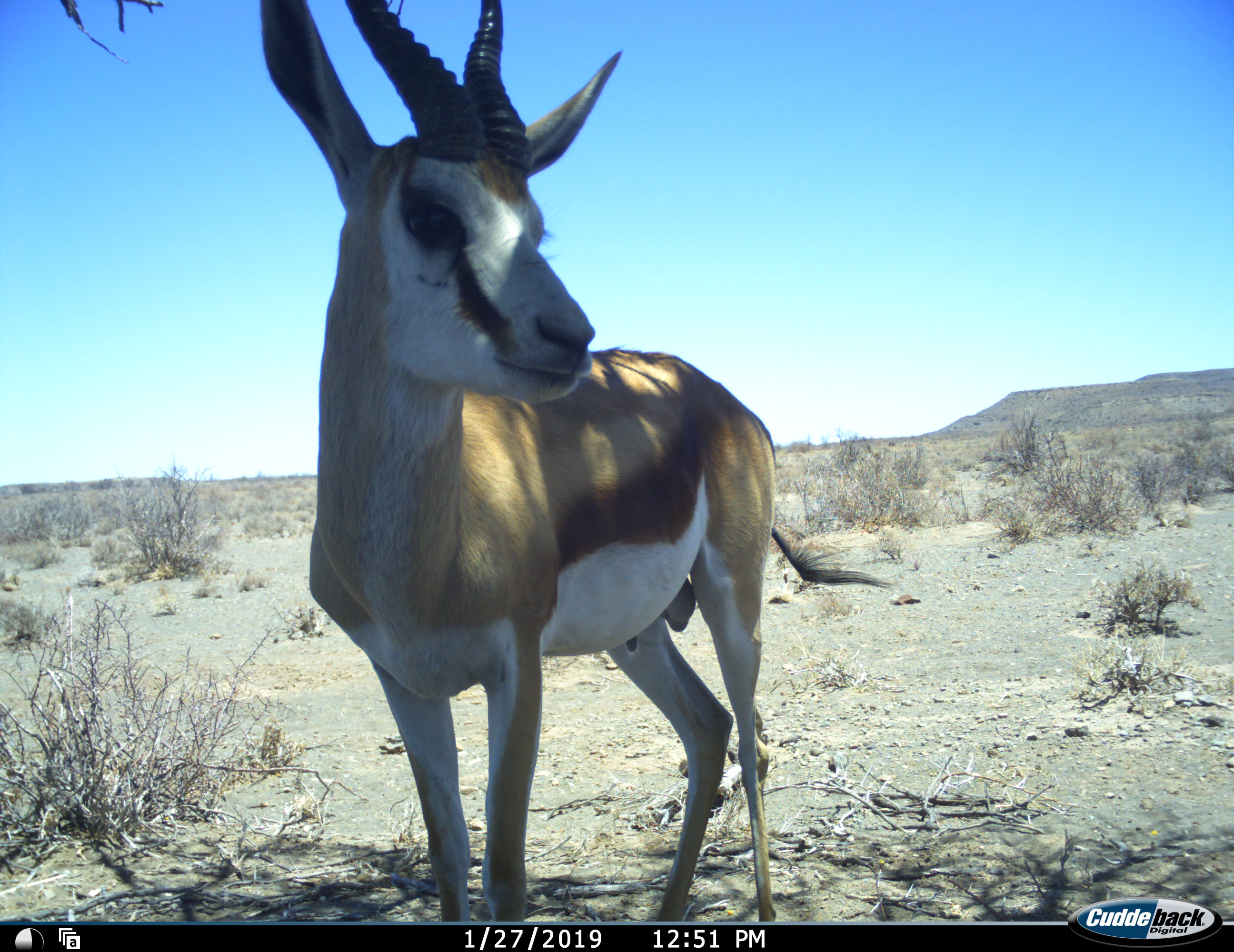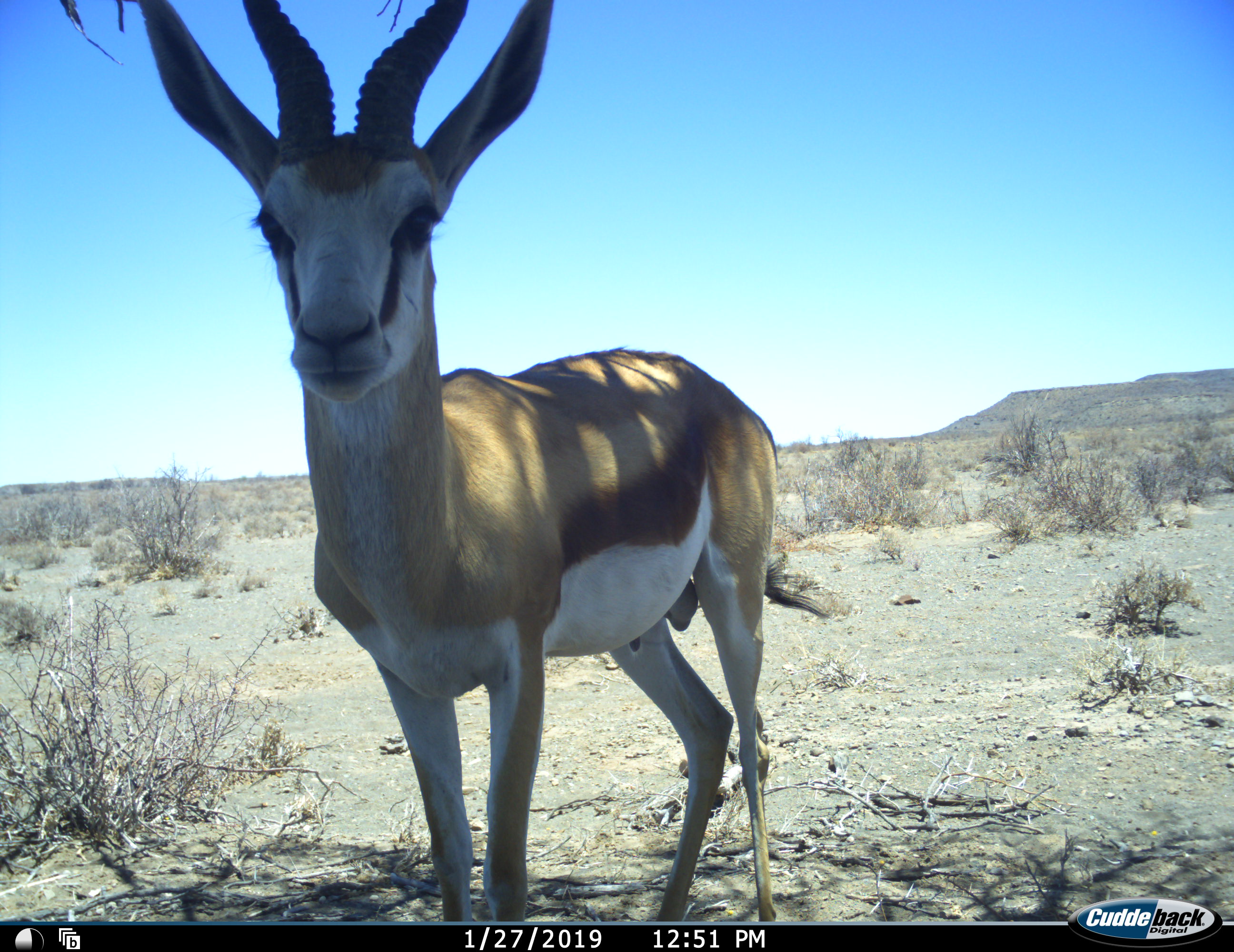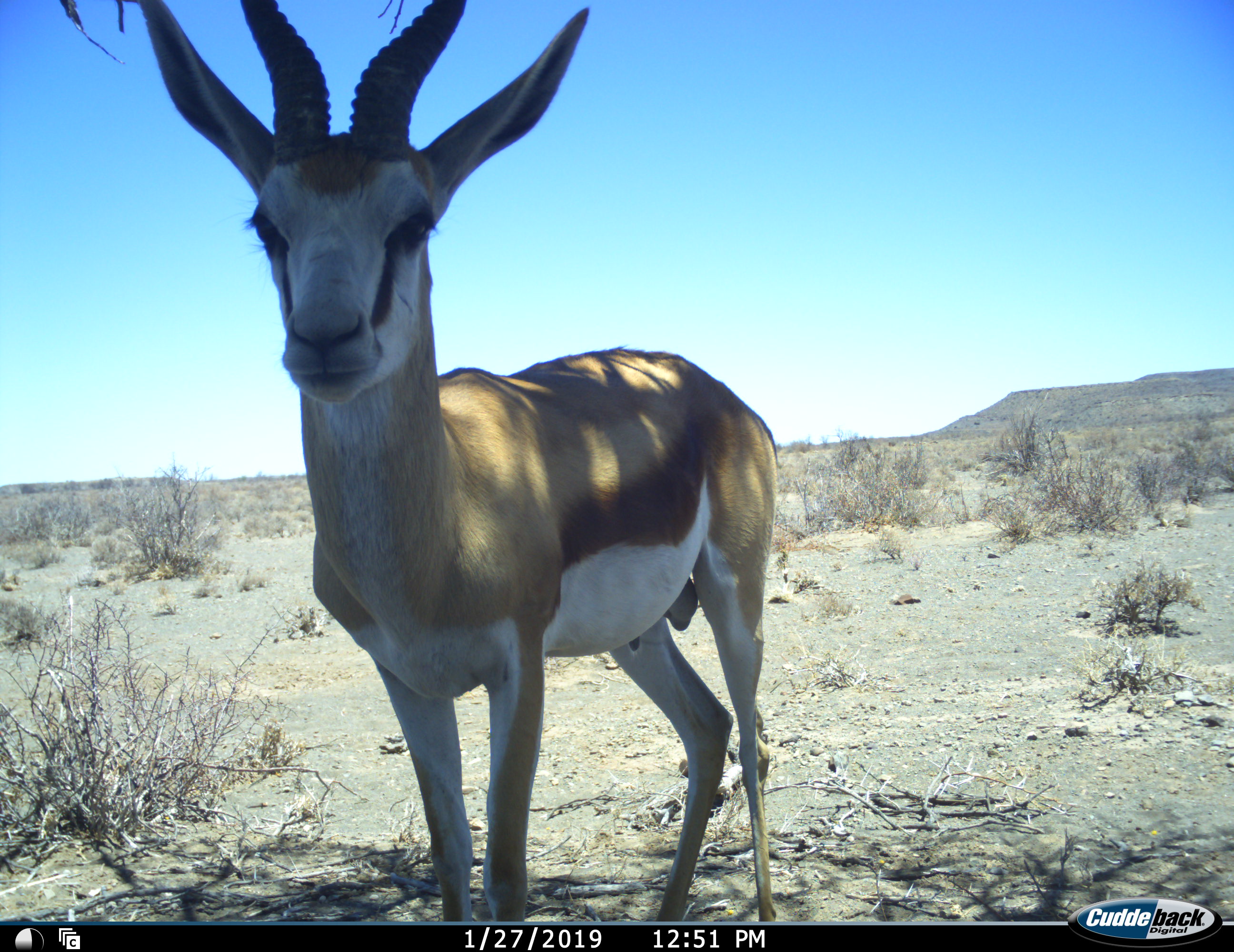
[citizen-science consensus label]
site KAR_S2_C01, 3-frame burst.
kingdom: Animalia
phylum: Chordata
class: Mammalia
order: Artiodactyla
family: Bovidae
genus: Antidorcas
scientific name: Antidorcas marsupialis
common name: springbok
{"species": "springbok (Antidorcas marsupialis)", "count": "1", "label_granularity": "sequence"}